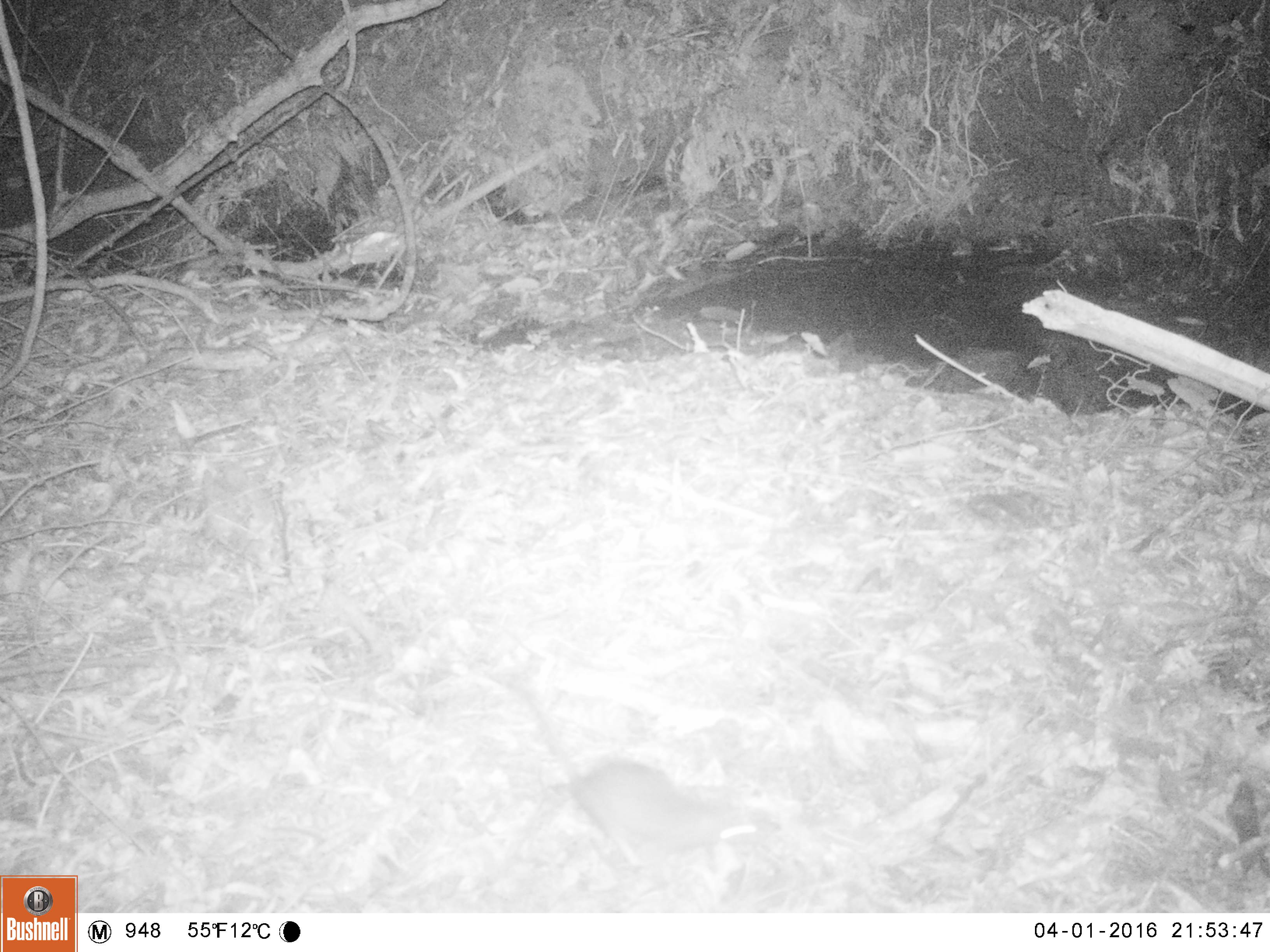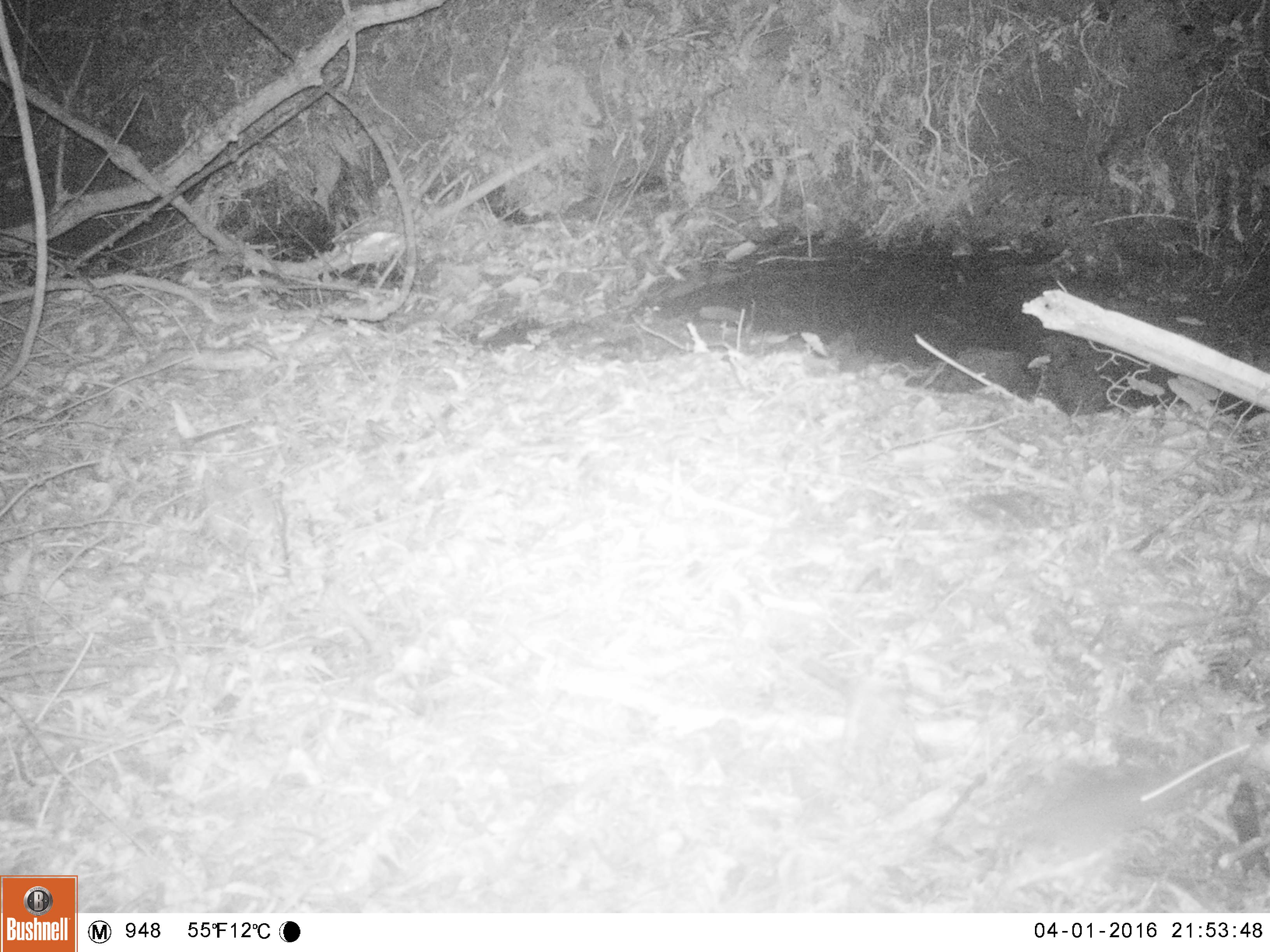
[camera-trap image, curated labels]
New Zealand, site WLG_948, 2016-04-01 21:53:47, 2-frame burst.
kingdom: Animalia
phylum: Chordata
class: Mammalia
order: Rodentia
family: Muridae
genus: Rattus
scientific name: Rattus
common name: rat